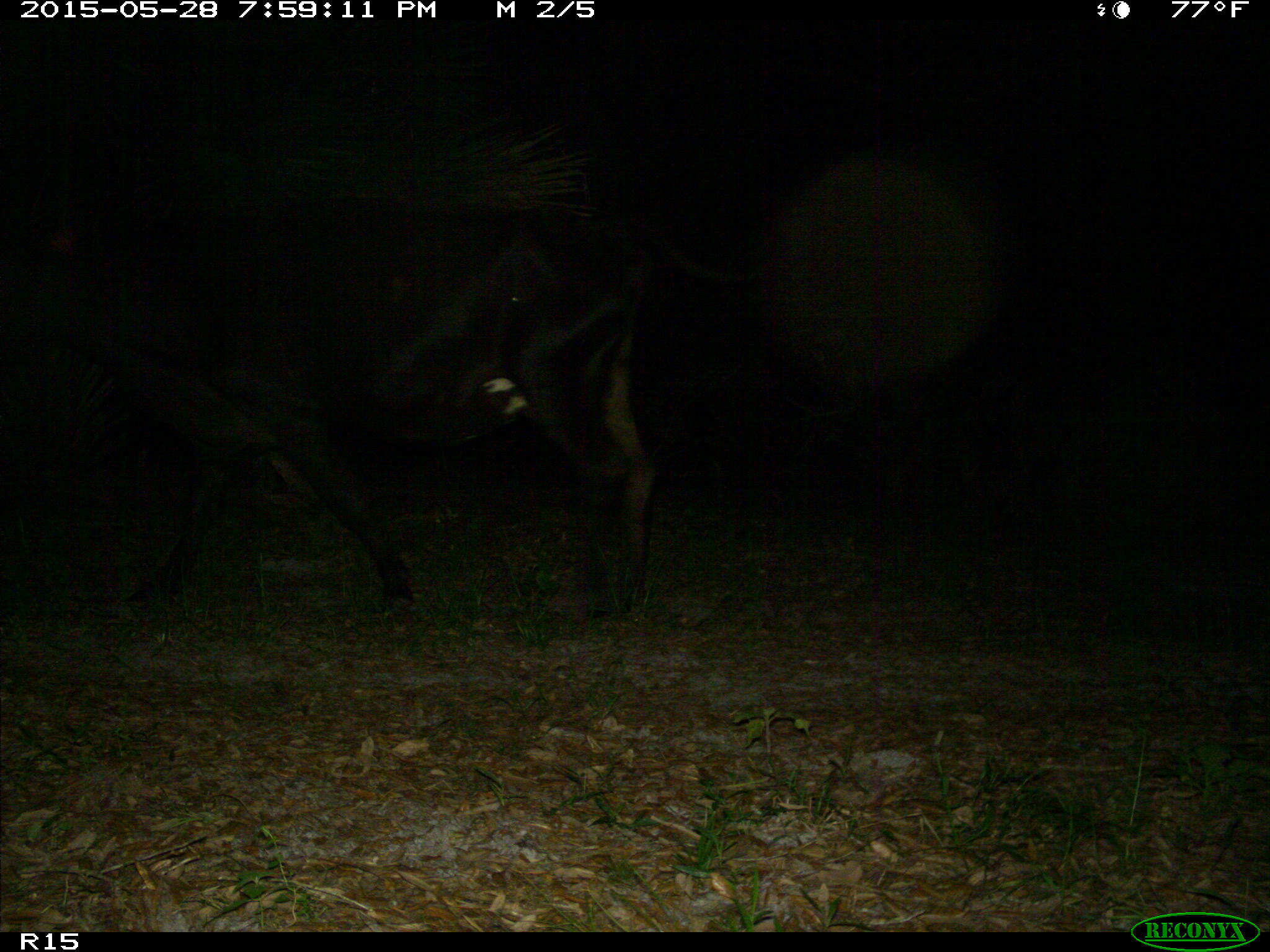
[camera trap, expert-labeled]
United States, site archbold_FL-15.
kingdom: Animalia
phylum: Chordata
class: Mammalia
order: Artiodactyla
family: Bovidae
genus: Bos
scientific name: Bos taurus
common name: domestic cow